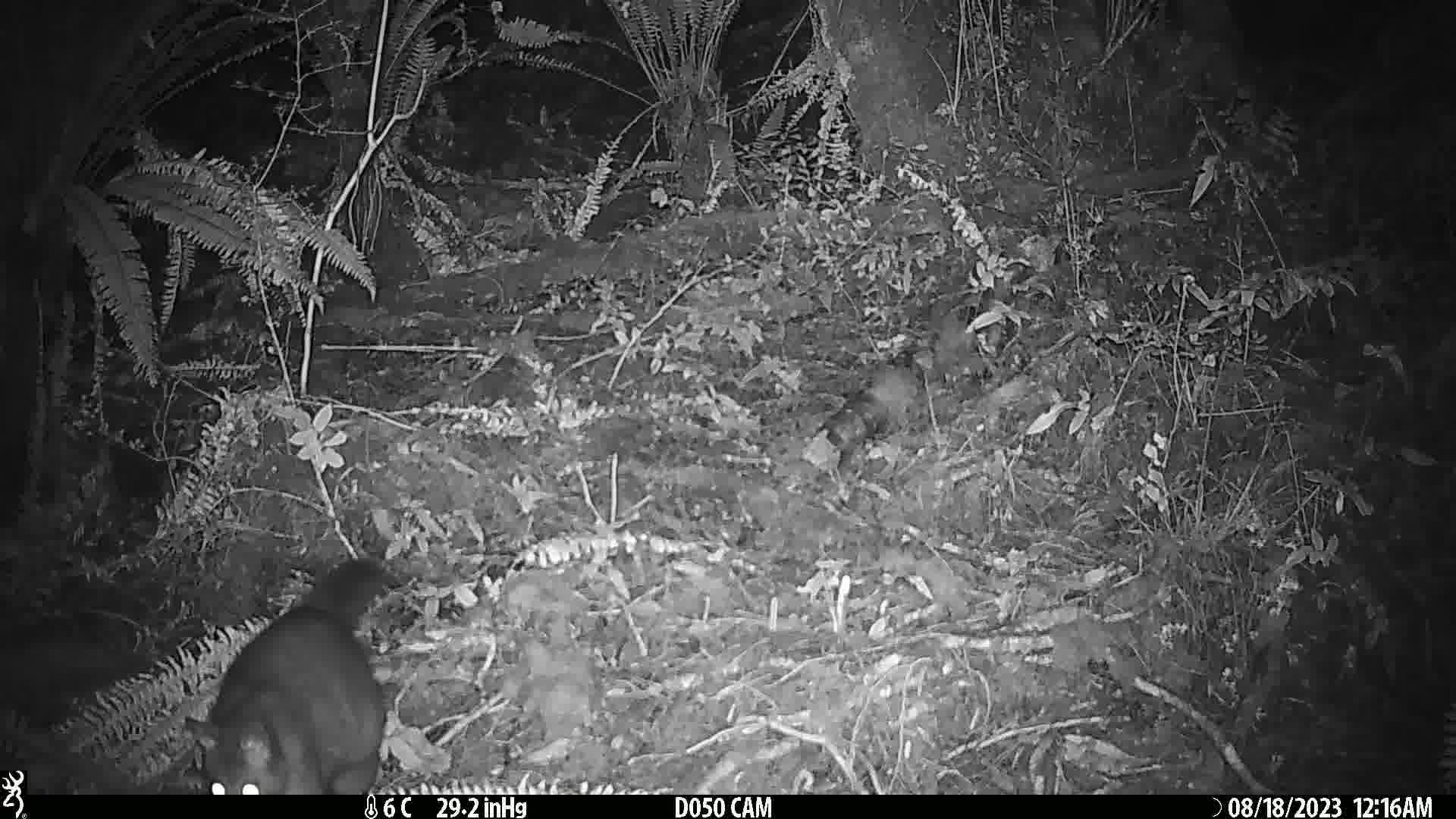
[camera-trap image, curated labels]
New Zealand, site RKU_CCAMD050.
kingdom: Animalia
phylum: Chordata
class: Mammalia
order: Diprotodontia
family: Phalangeridae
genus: Trichosurus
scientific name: Trichosurus vulpecula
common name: common brushtail possum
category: possum